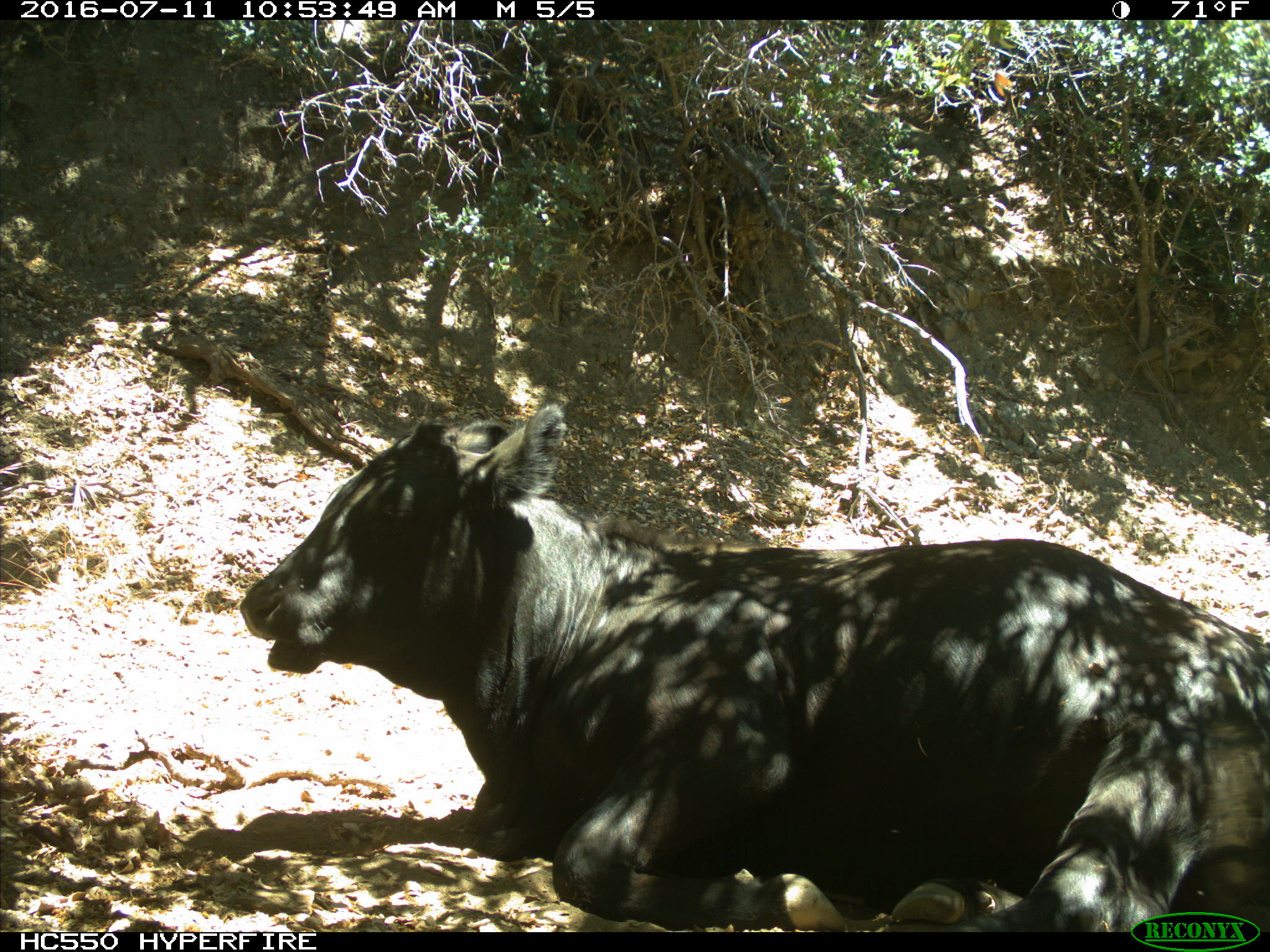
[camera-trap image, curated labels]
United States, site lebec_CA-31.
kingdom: Animalia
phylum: Chordata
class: Mammalia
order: Artiodactyla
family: Bovidae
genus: Bos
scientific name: Bos taurus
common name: domestic cow